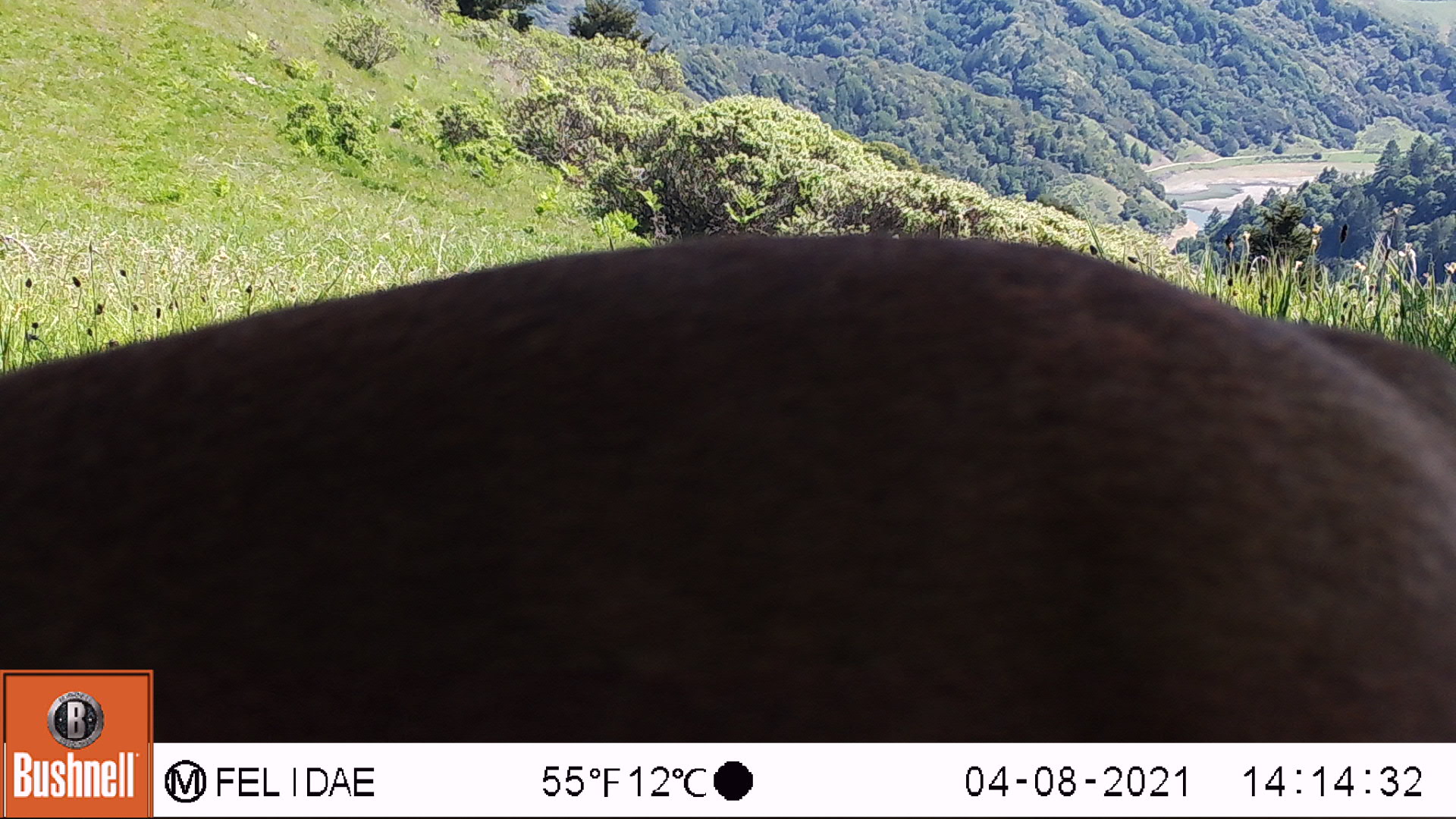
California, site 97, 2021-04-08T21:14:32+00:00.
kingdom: Animalia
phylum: Chordata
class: Mammalia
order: Artiodactyla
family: Bovidae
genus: Bos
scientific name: Bos taurus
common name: domestic cattle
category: cattle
Cattle (domestic cattle) (Bos taurus).